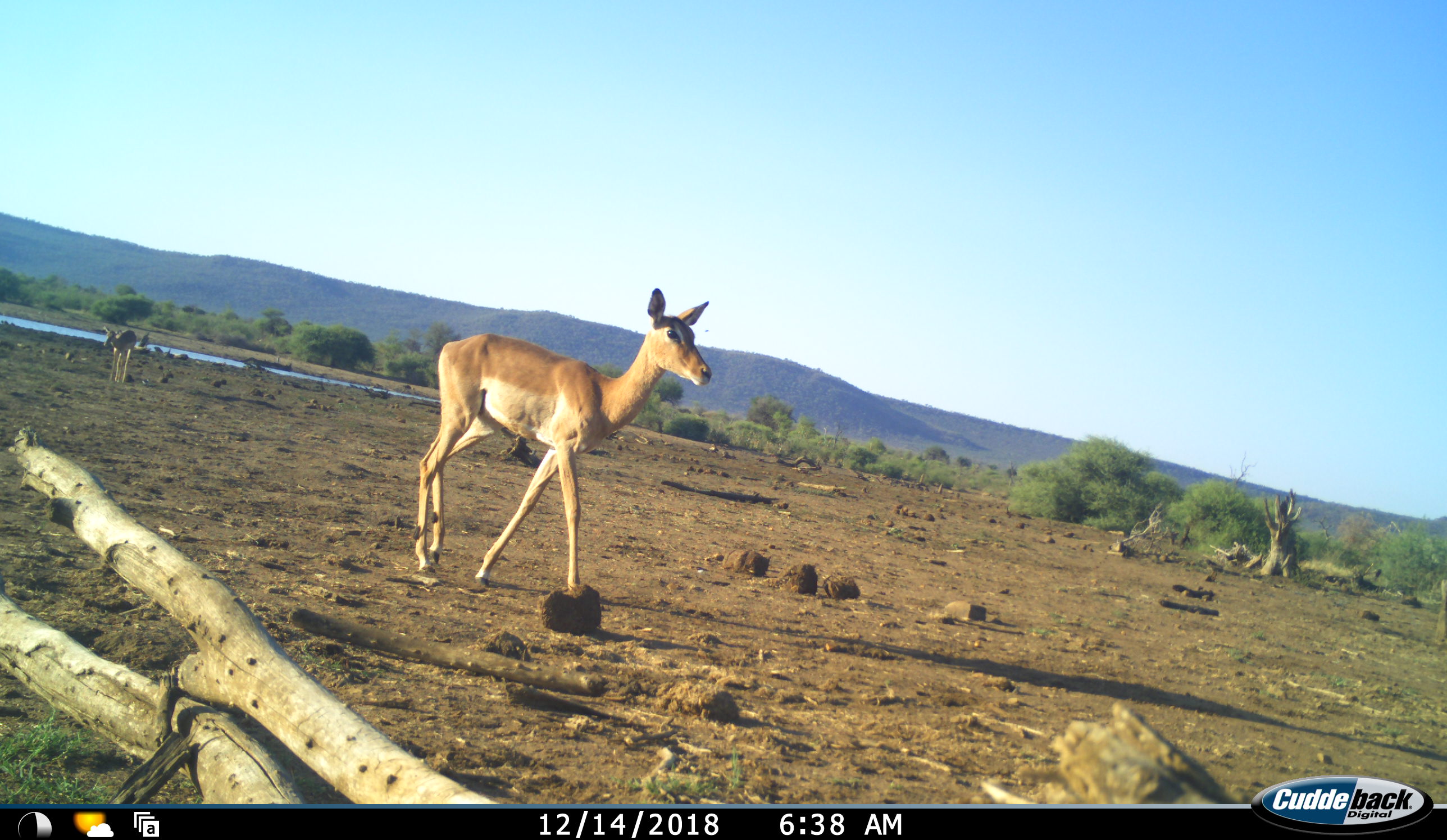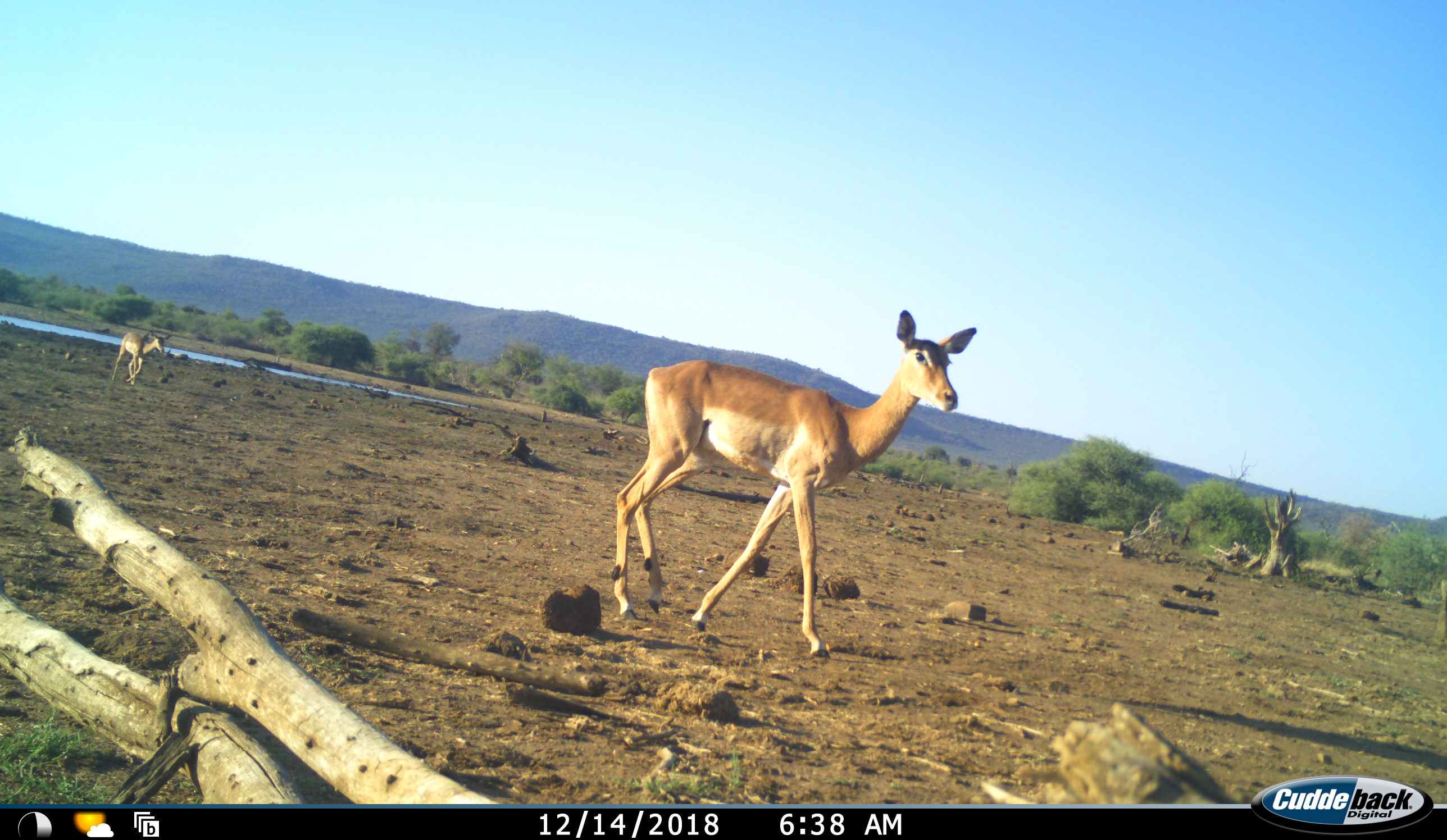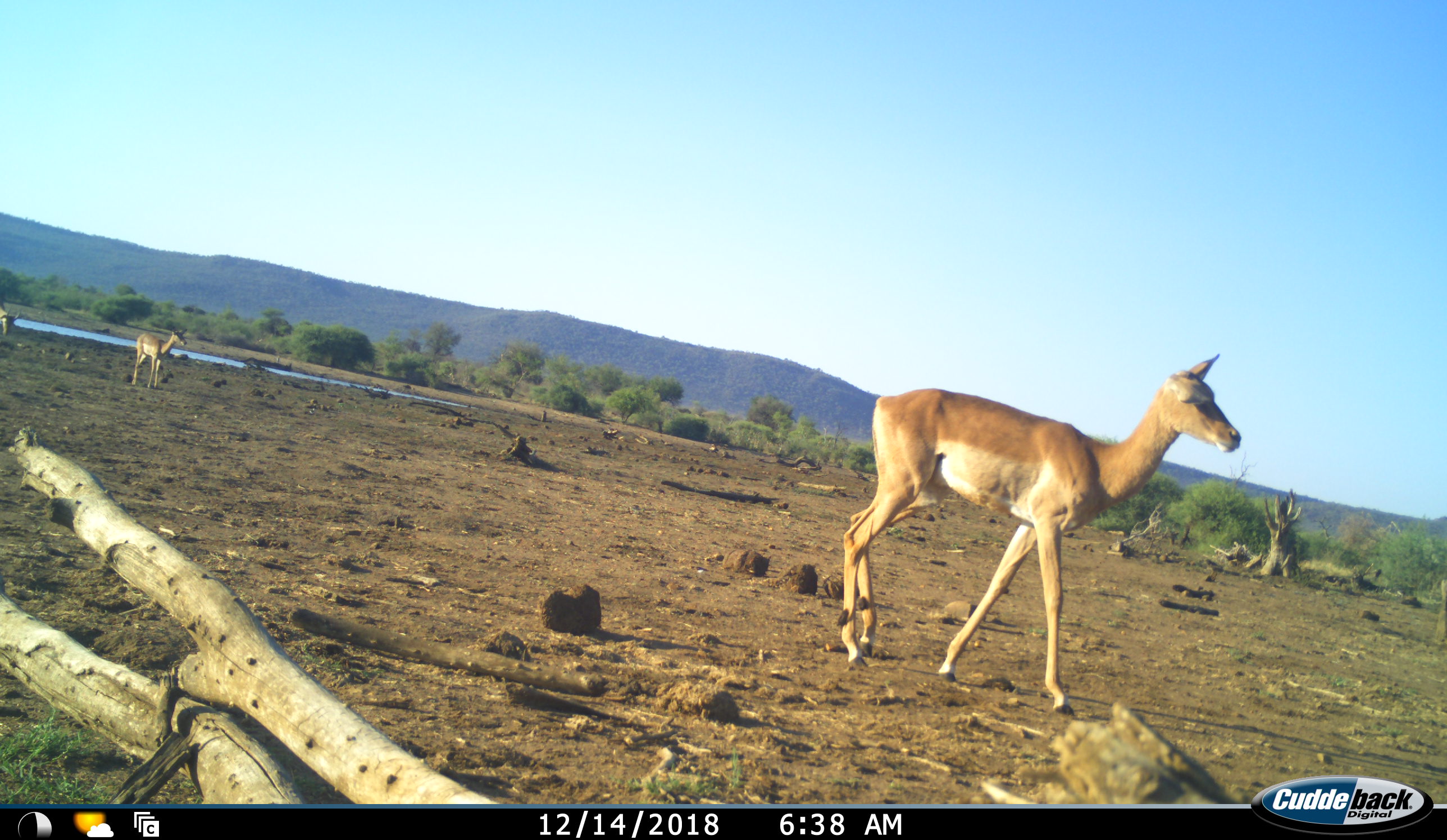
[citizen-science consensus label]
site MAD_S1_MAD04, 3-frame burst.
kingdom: Animalia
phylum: Chordata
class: Mammalia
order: Artiodactyla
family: Bovidae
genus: Aepyceros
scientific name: Aepyceros melampus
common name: impala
Impala (Aepyceros melampus), count 3. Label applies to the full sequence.